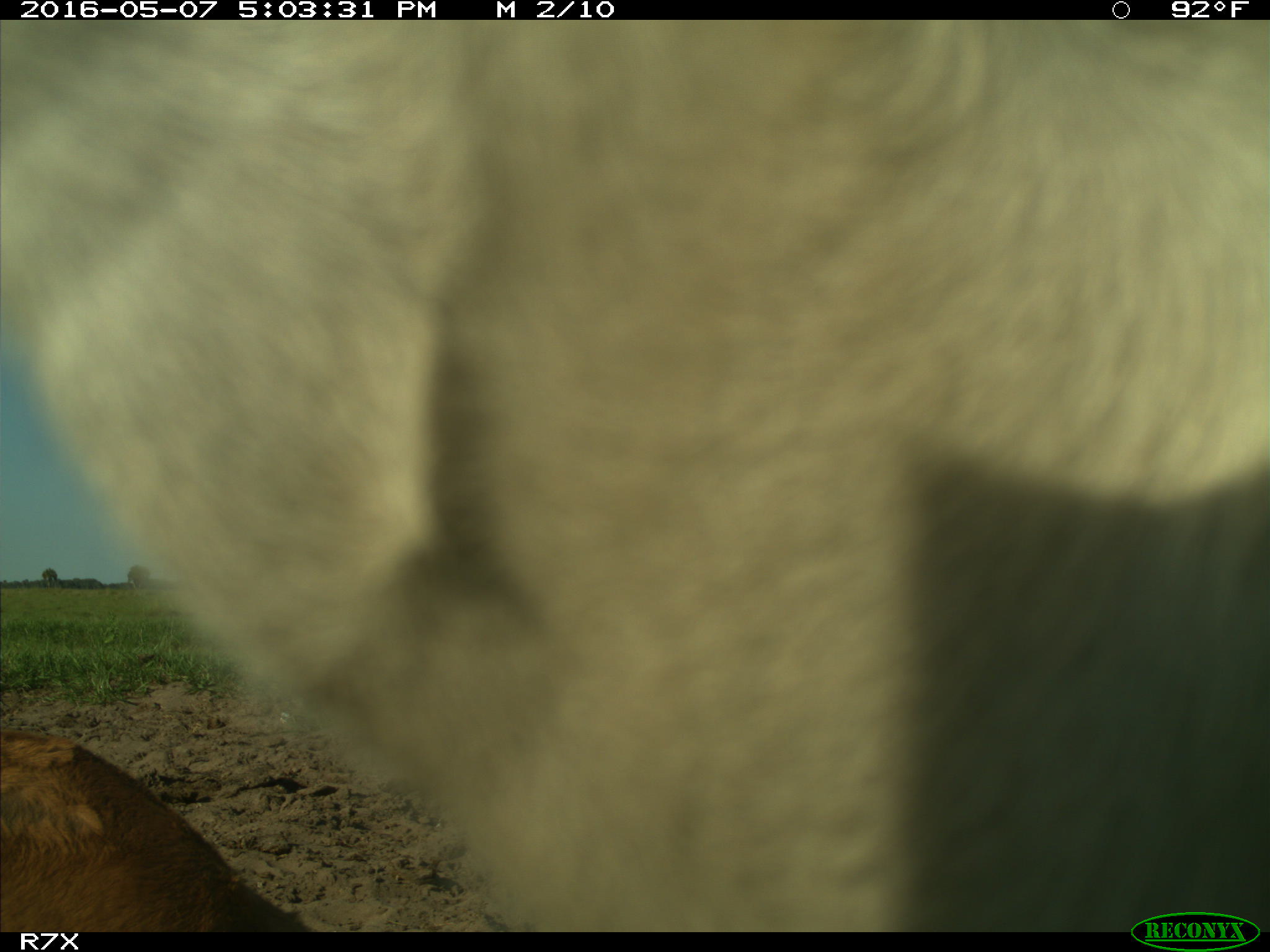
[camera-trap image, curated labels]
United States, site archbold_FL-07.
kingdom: Animalia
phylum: Chordata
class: Mammalia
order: Artiodactyla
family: Bovidae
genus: Bos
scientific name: Bos taurus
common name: domestic cow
Bos taurus (domestic cow).